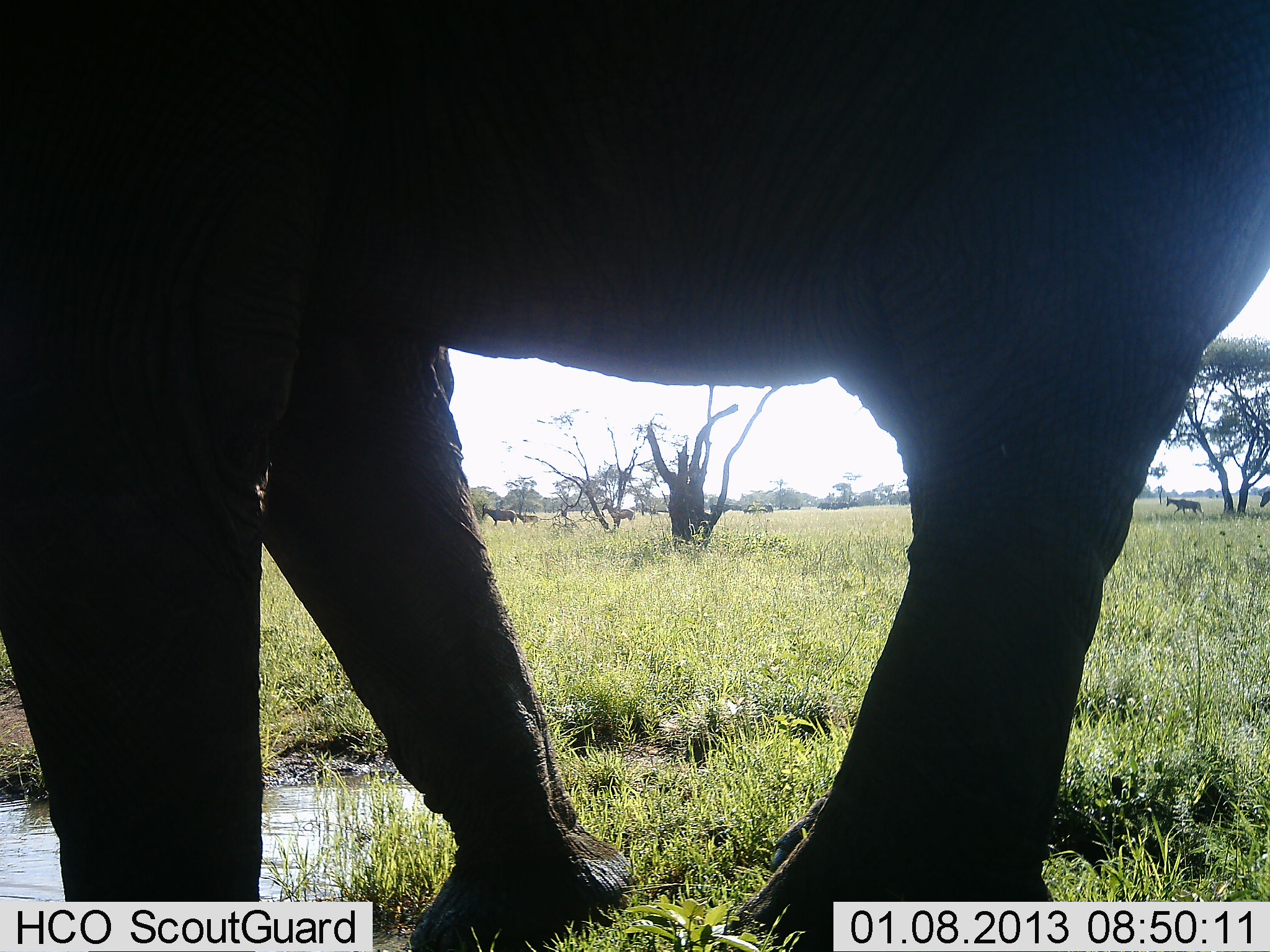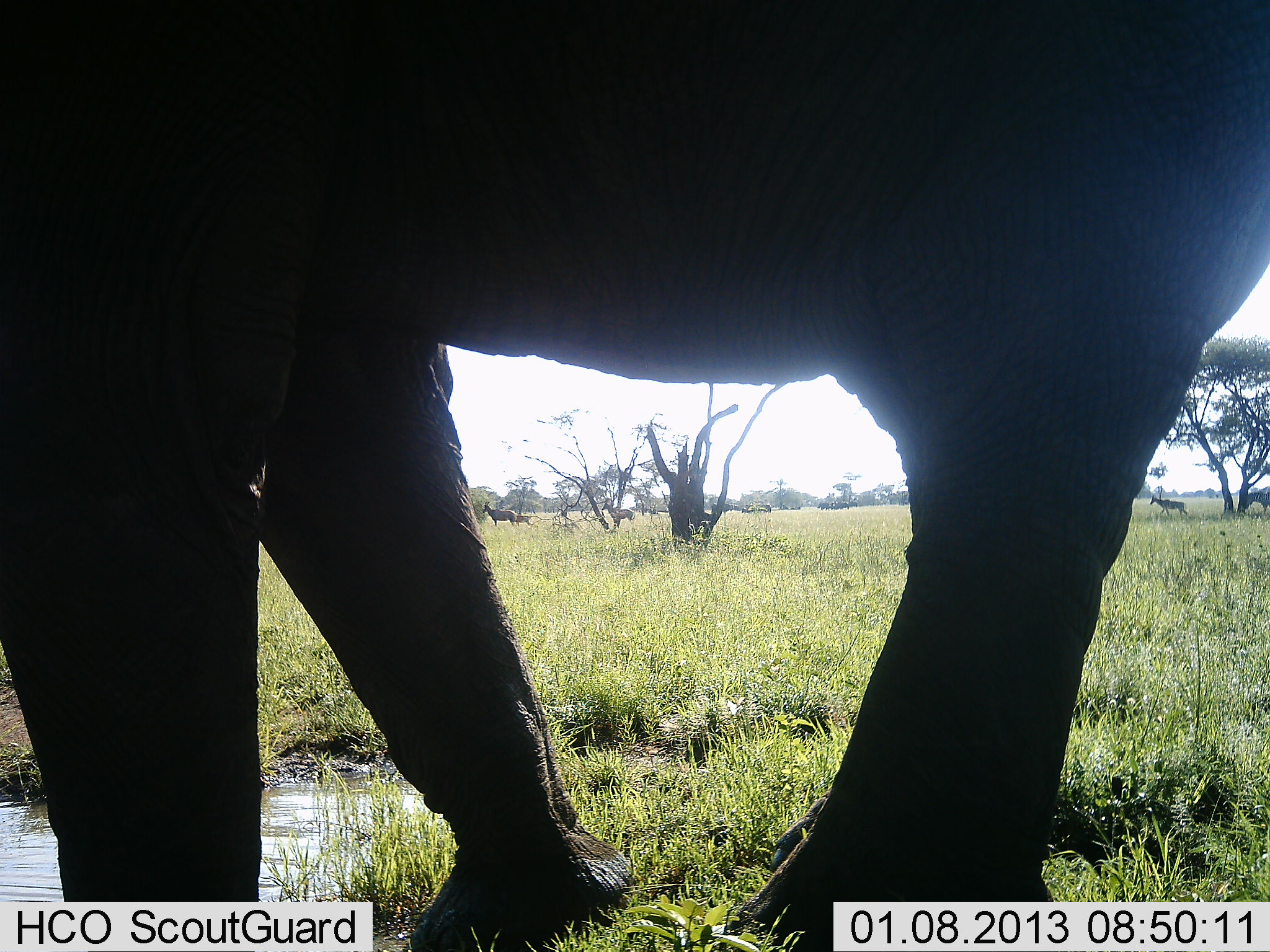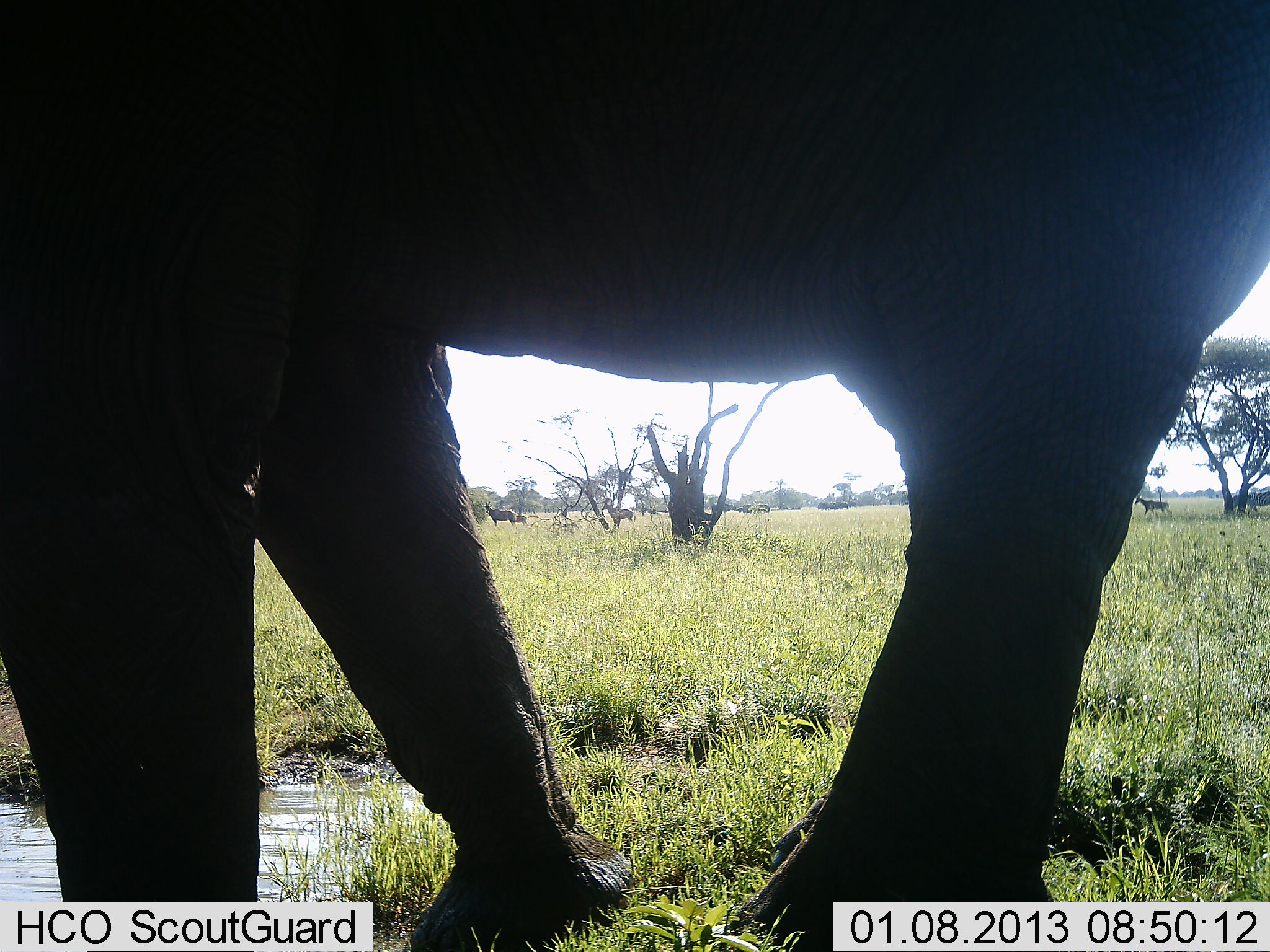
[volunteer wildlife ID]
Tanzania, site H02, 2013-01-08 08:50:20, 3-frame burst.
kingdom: Animalia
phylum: Chordata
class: Mammalia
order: Proboscidea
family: Elephantidae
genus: Loxodonta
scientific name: Loxodonta africana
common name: african bush elephant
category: elephant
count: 1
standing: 88%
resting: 2%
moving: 10%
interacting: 0%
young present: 0%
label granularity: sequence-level